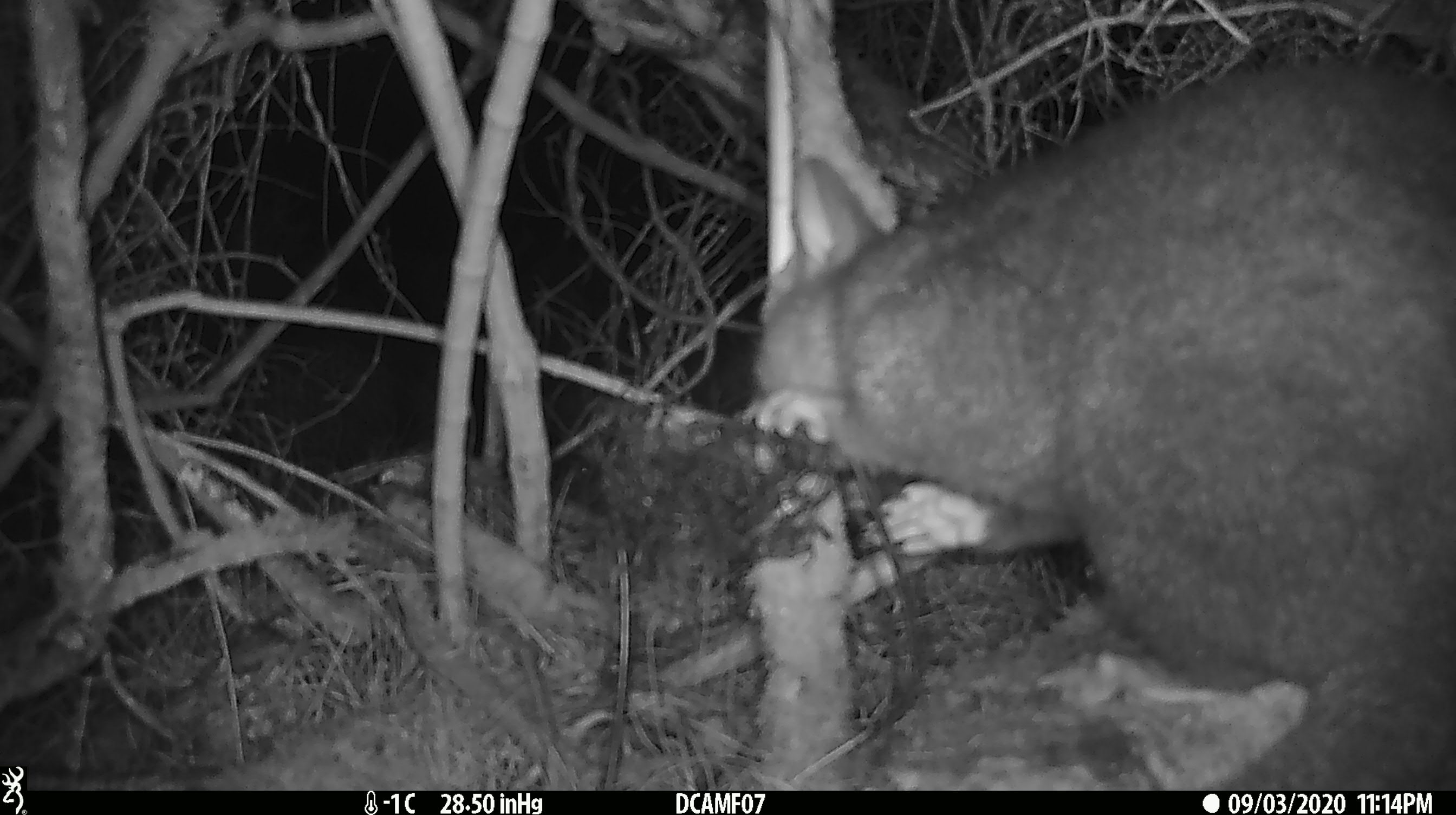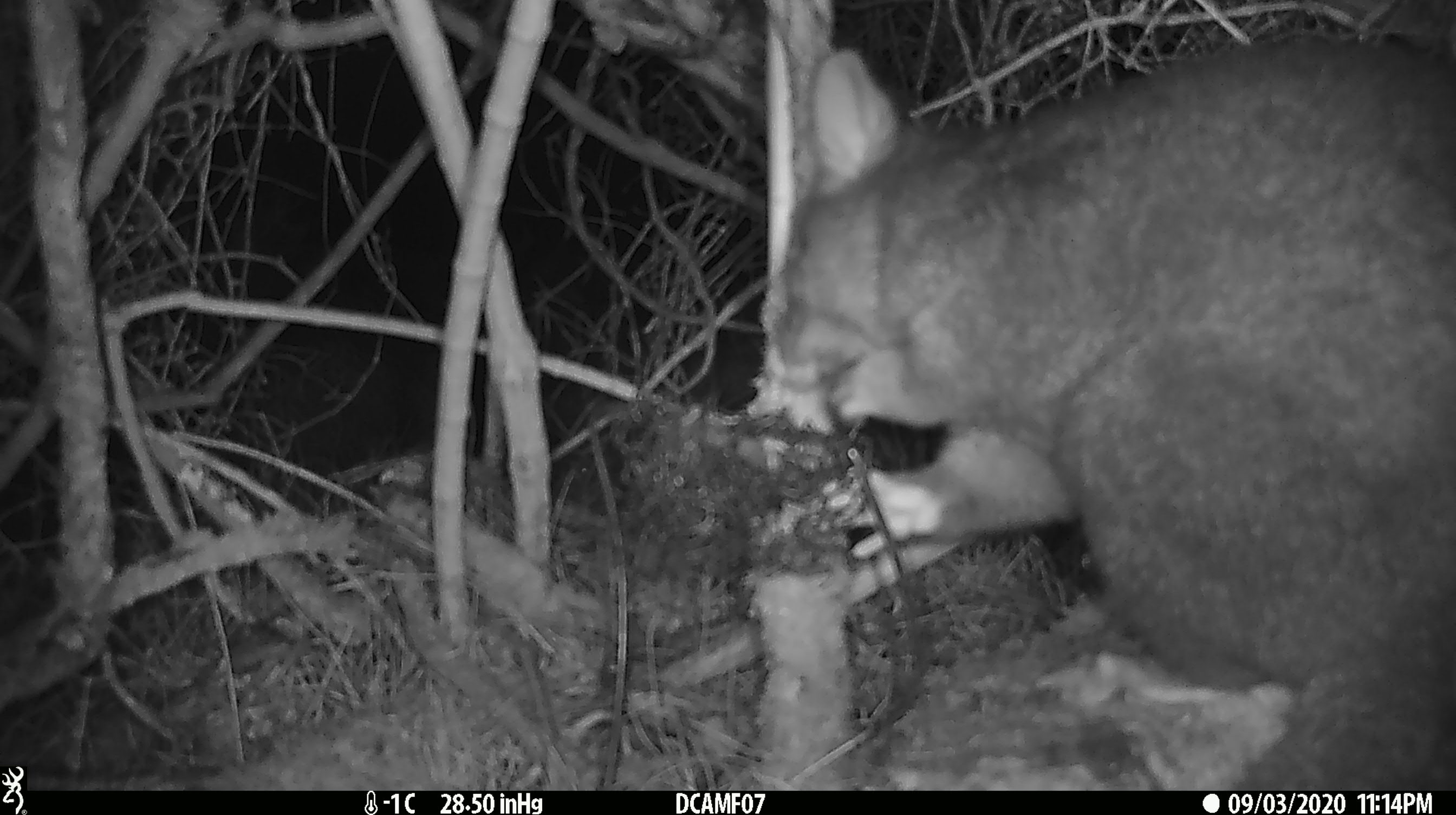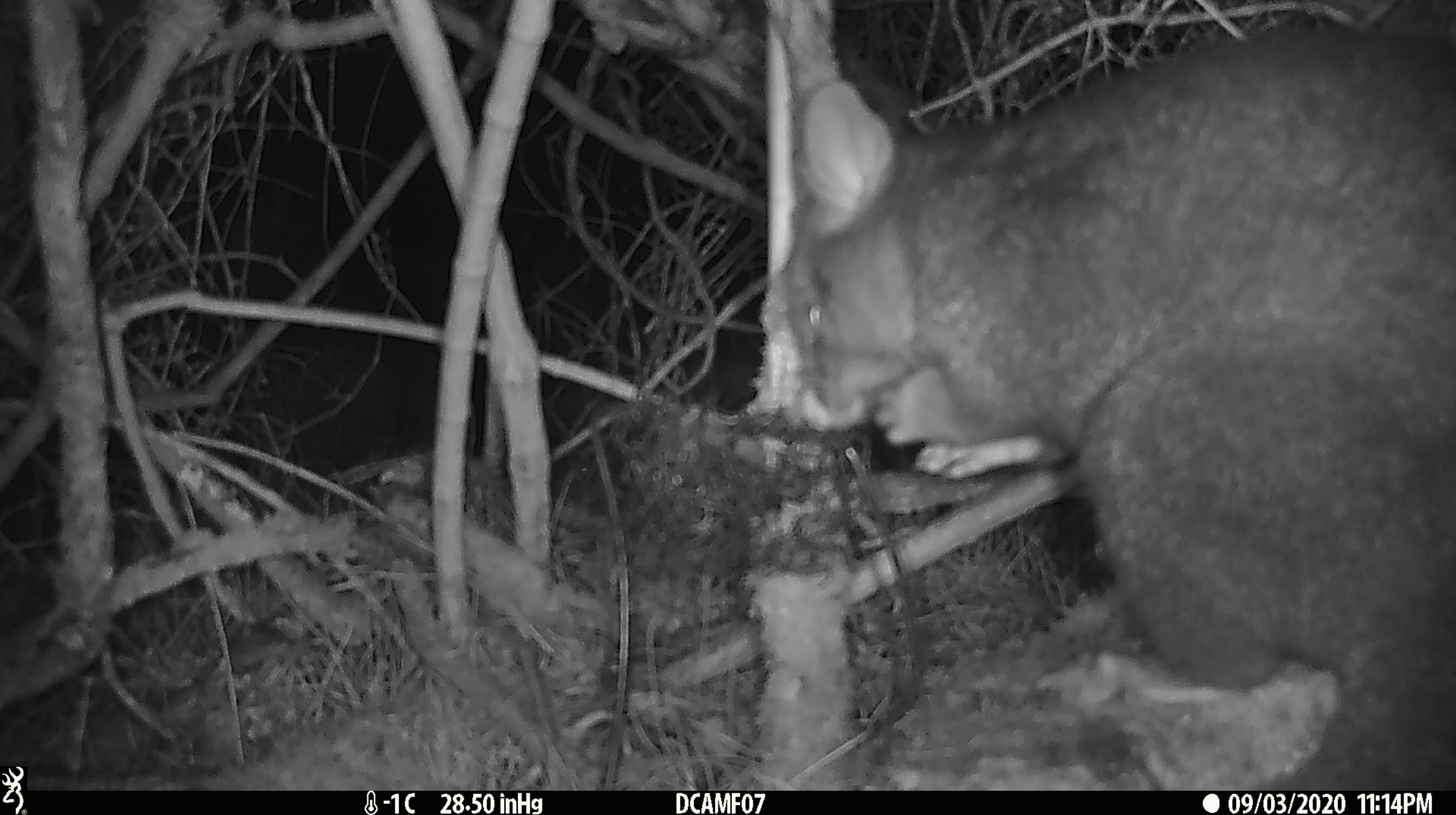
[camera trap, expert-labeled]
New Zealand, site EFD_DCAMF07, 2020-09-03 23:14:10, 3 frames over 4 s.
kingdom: Animalia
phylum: Chordata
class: Mammalia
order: Diprotodontia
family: Phalangeridae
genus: Trichosurus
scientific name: Trichosurus vulpecula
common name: common brushtail possum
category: possum